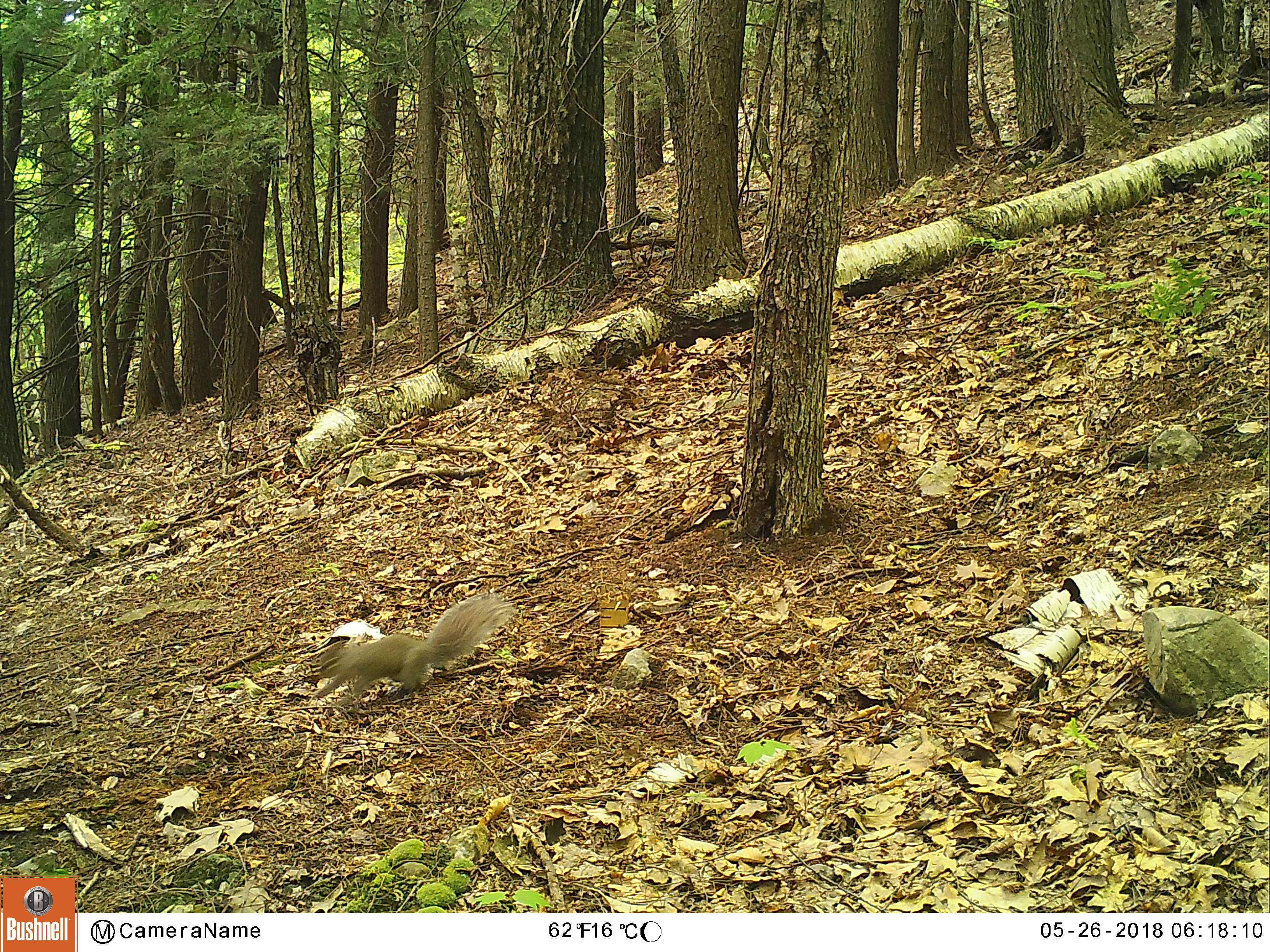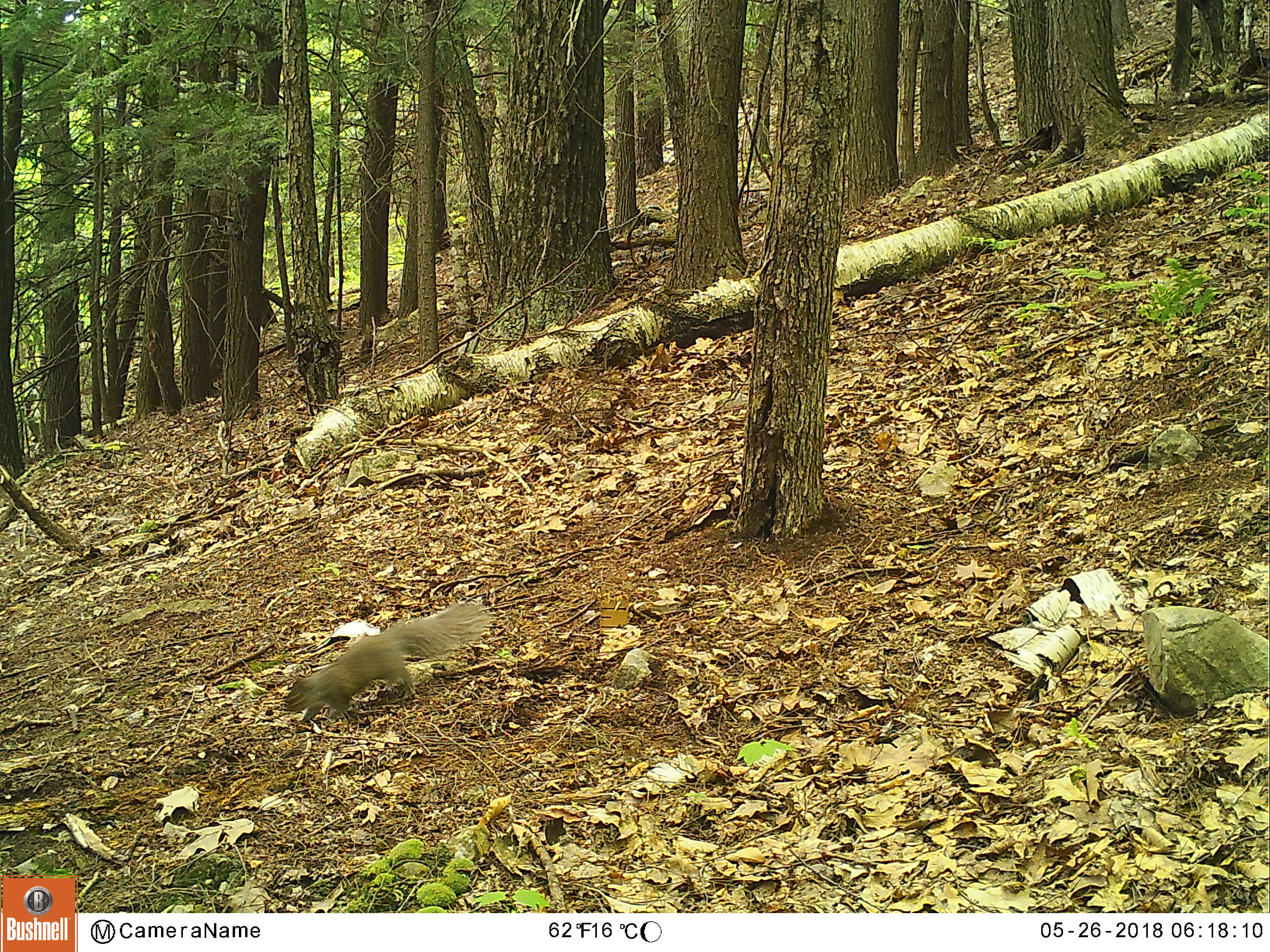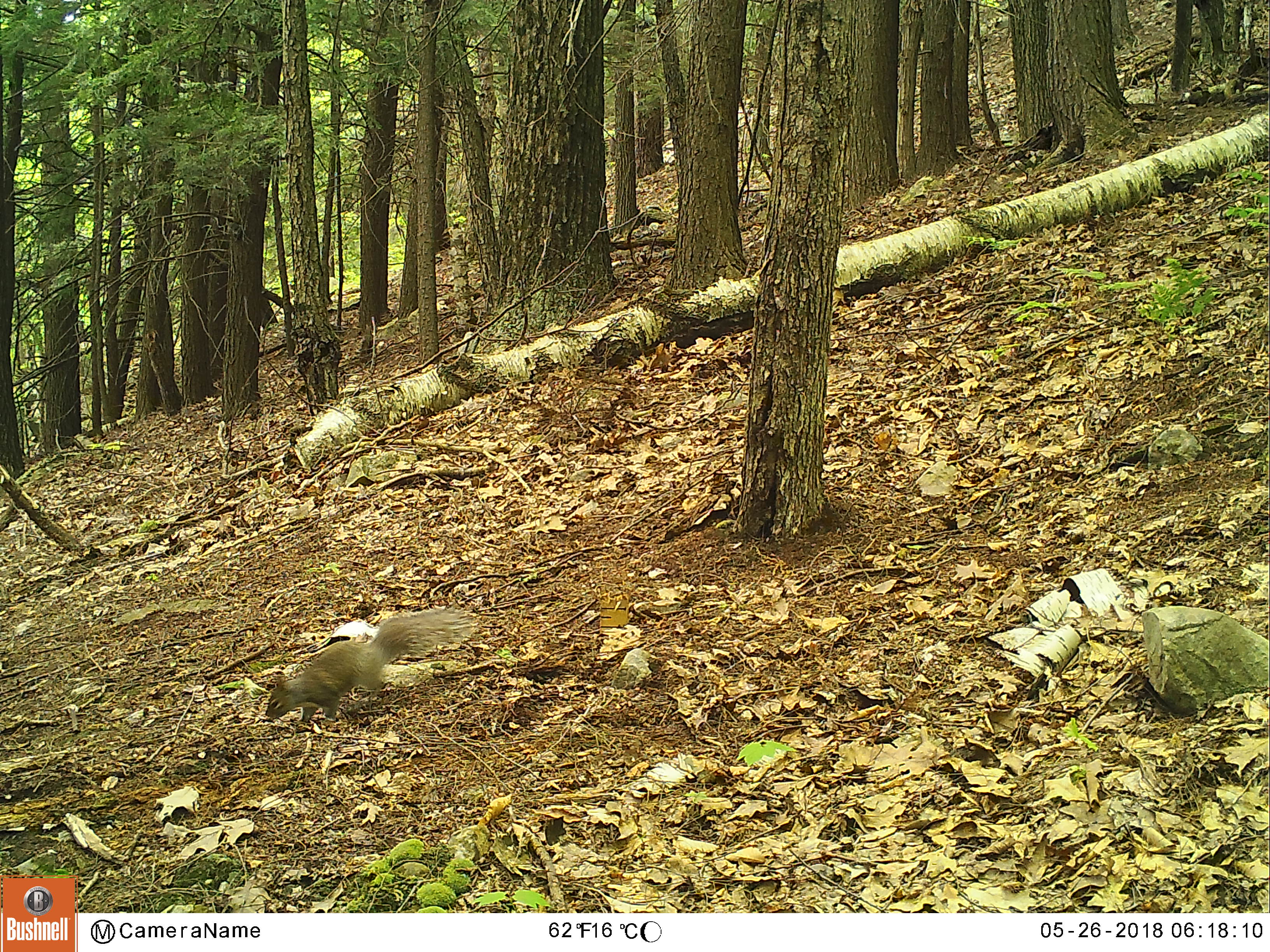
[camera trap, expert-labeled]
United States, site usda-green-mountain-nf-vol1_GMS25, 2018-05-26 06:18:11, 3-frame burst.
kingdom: Animalia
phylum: Chordata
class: Mammalia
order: Rodentia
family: Sciuridae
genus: Sciurus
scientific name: Sciurus carolinensis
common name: gray squirrel